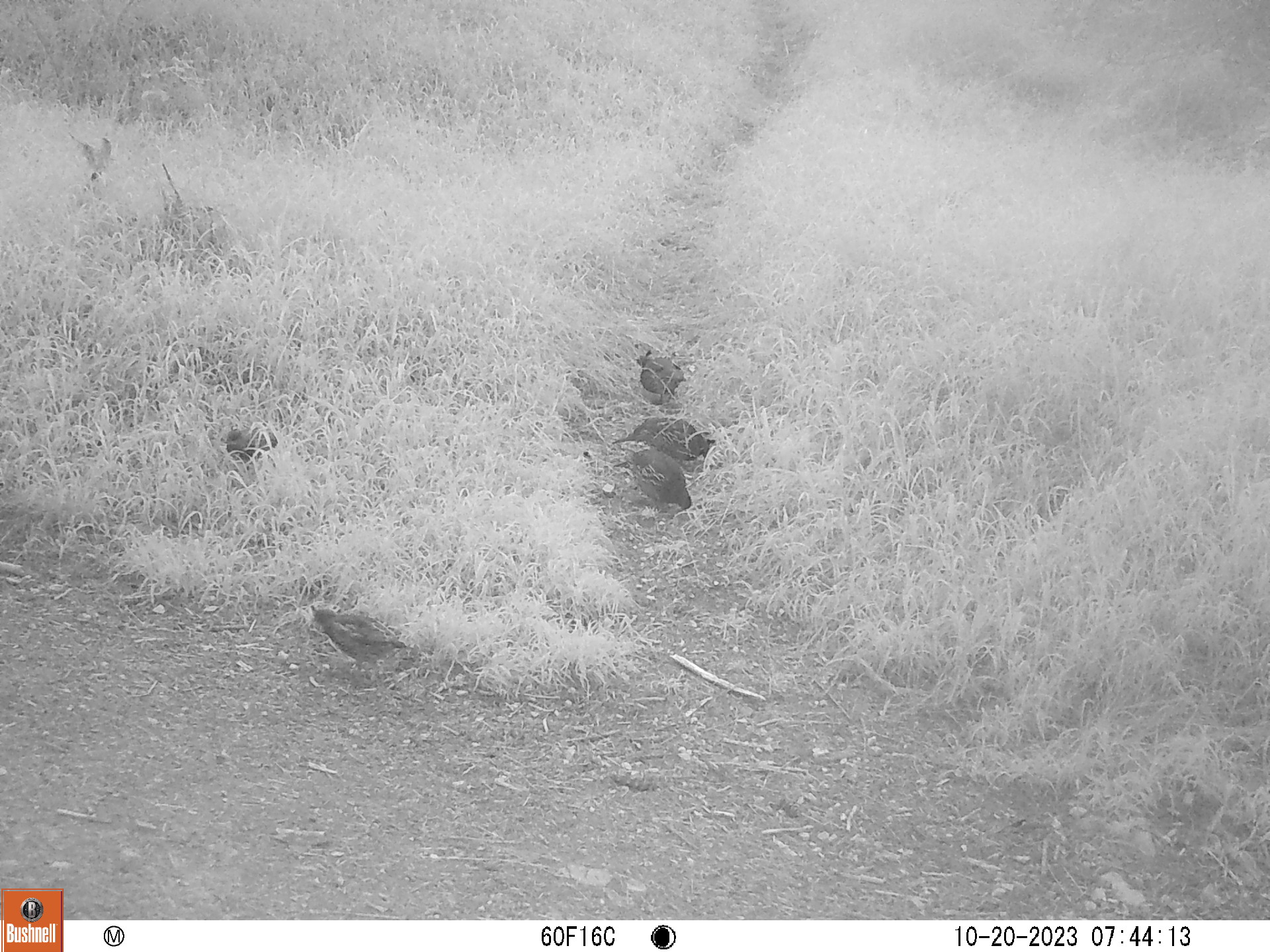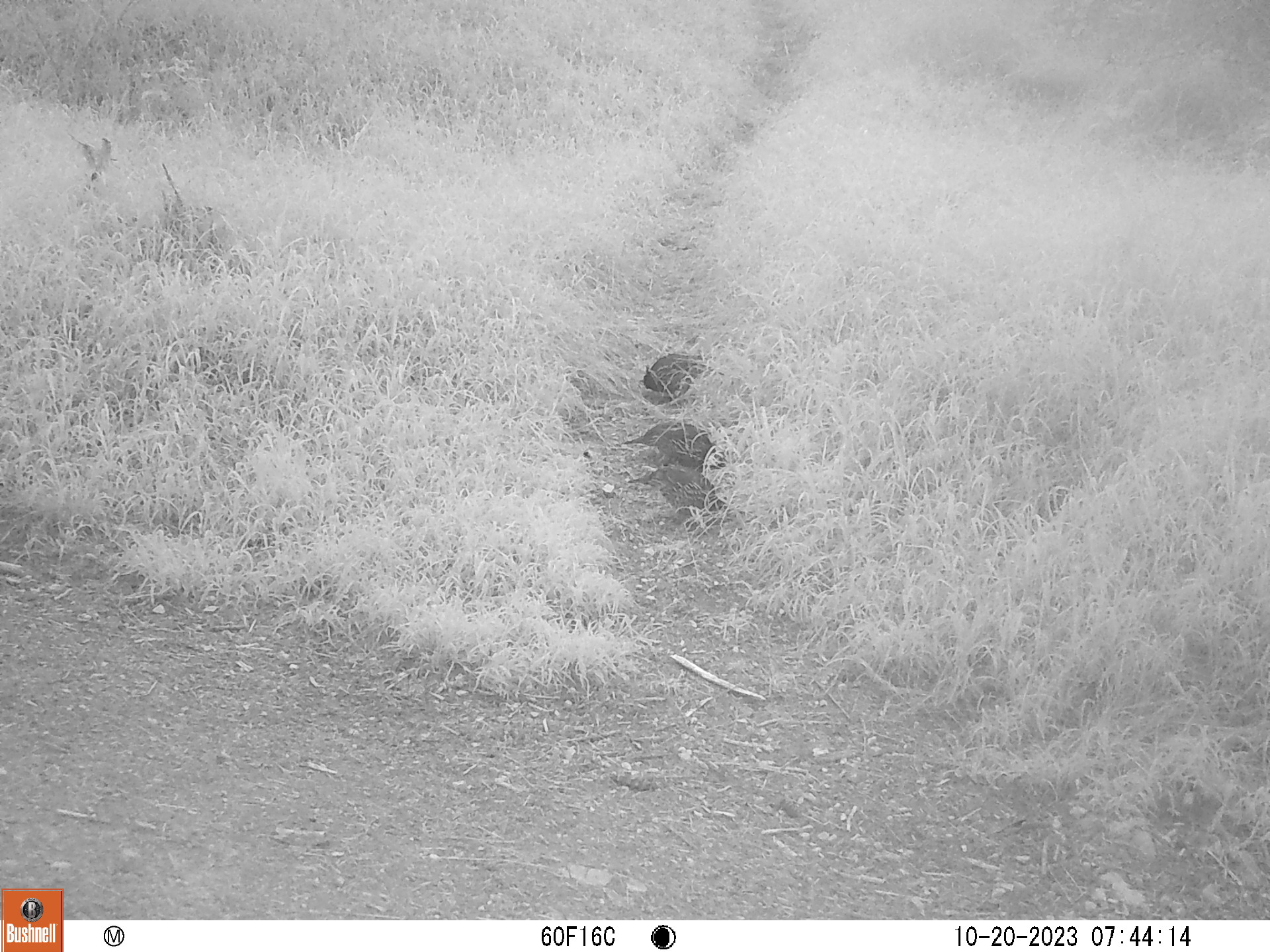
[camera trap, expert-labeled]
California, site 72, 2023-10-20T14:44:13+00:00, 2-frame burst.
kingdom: Animalia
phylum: Chordata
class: Aves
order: Galliformes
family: Odontophoridae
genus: Callipepla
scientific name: Callipepla californica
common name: california quail